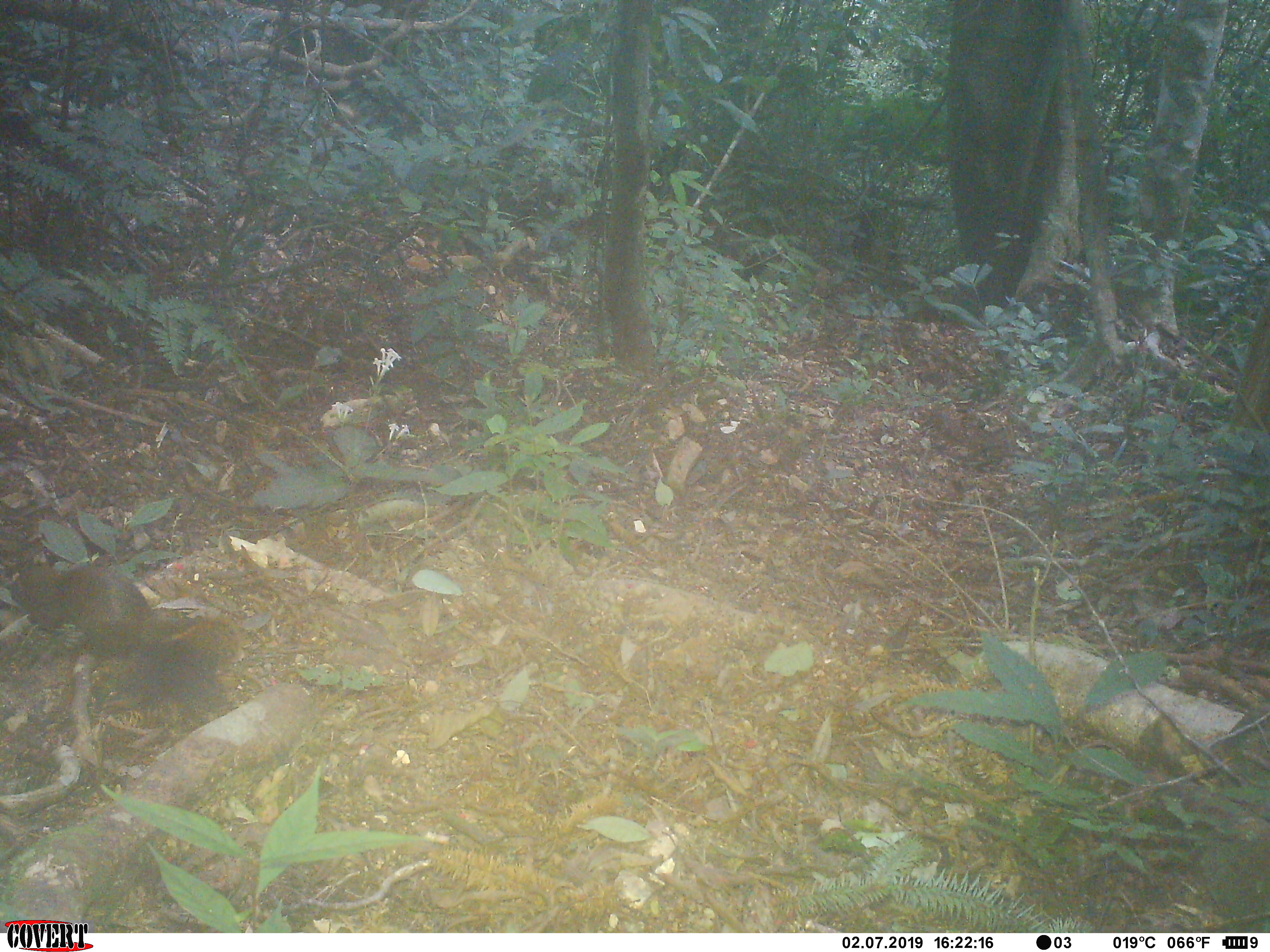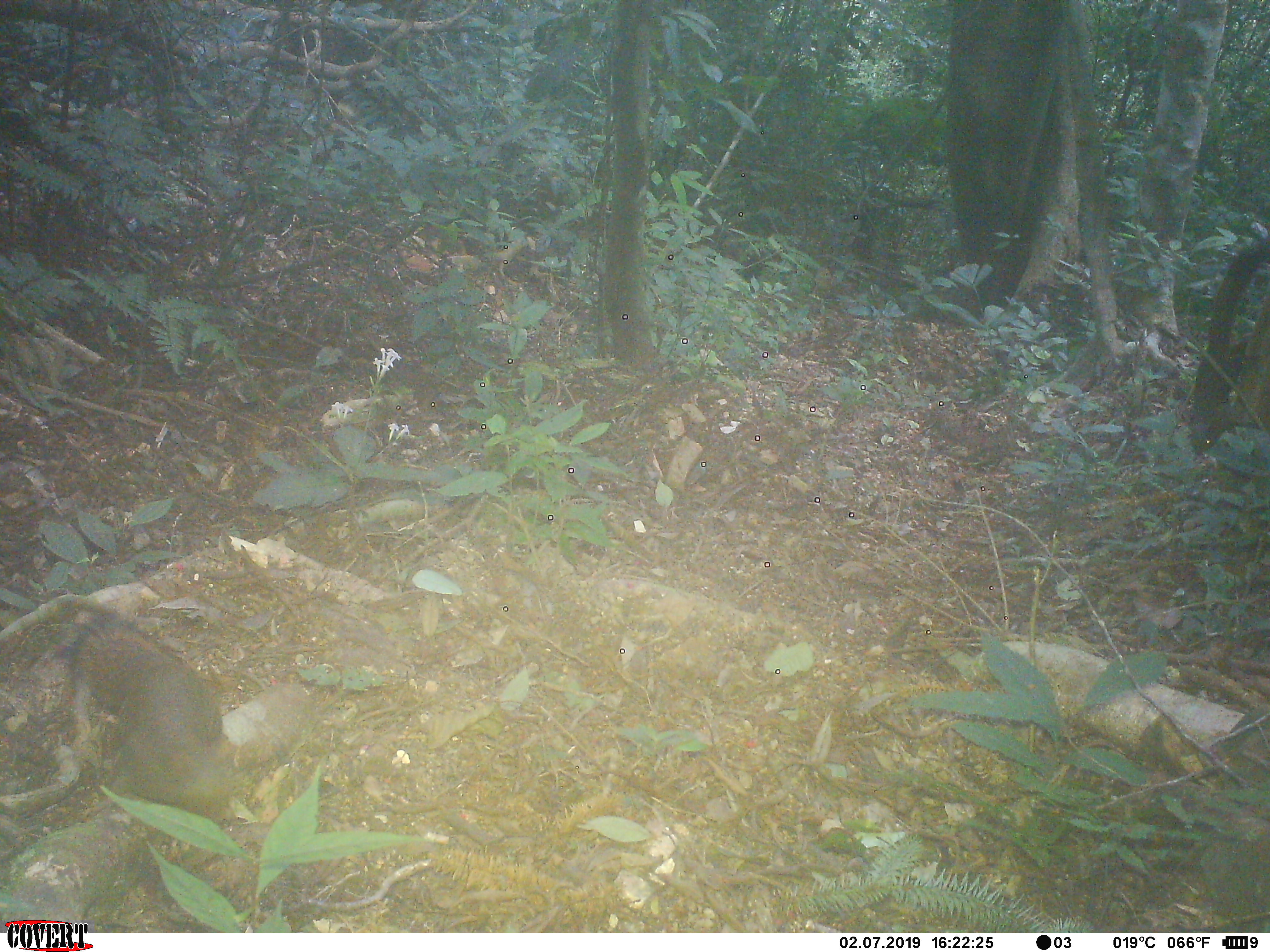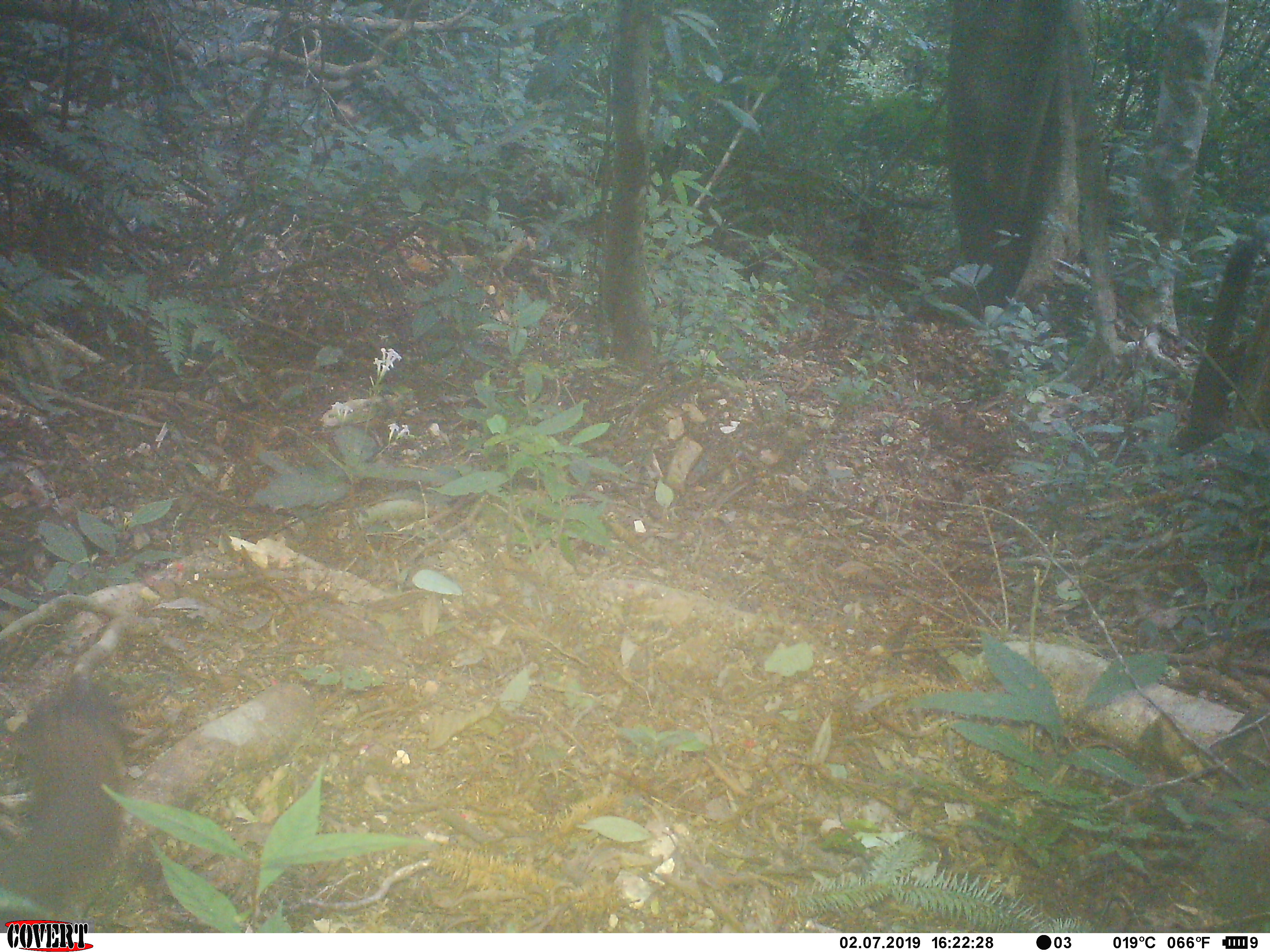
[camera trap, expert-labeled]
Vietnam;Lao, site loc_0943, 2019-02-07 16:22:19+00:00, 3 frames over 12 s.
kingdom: Animalia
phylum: Chordata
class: Mammalia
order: Rodentia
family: Sciuridae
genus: Sciurus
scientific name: Sciurus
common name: squirrel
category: unidentified squirrel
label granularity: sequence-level